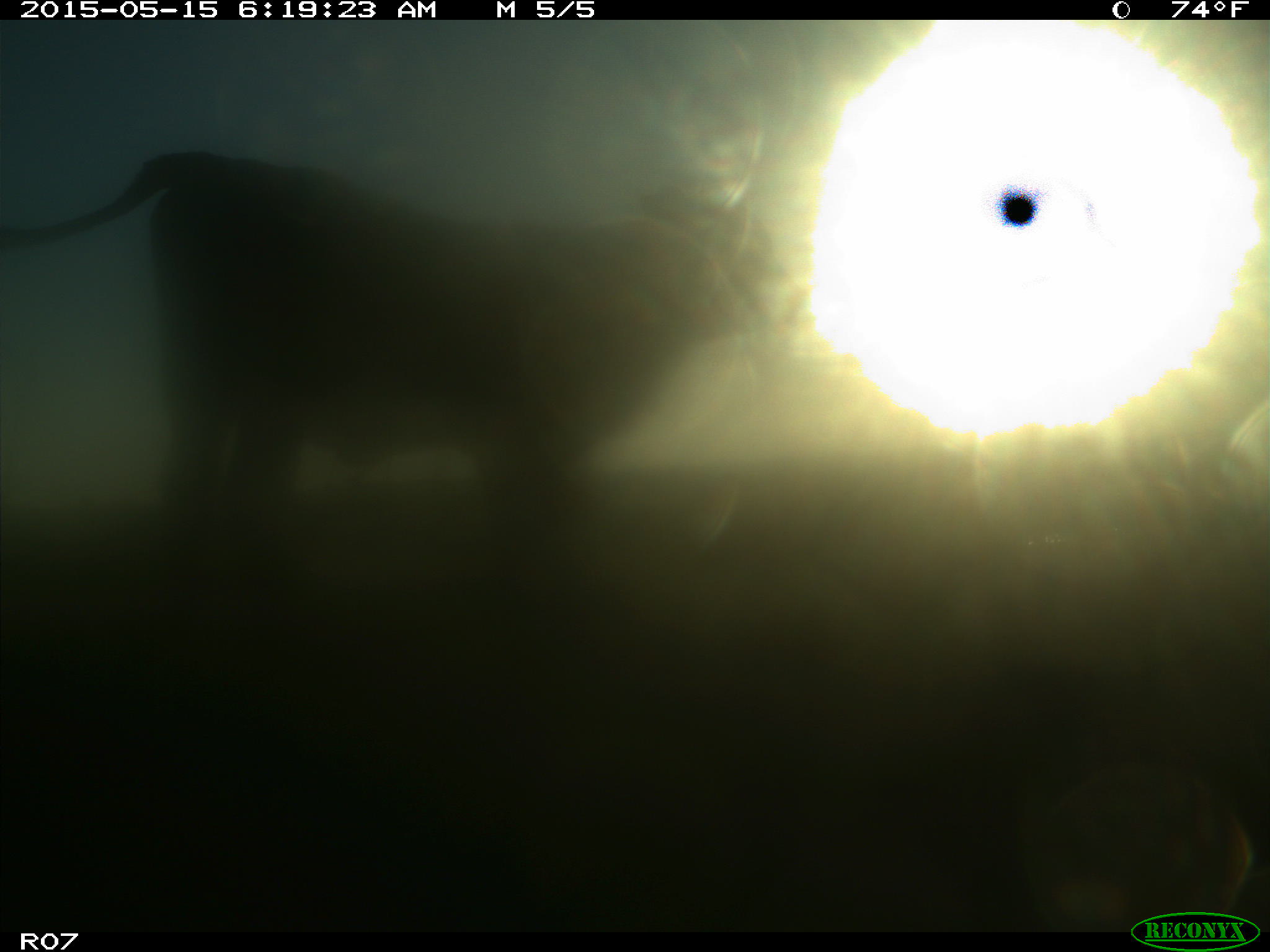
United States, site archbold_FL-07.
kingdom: Animalia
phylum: Chordata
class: Mammalia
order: Artiodactyla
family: Bovidae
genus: Bos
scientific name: Bos taurus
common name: domestic cow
Bos taurus (domestic cow).